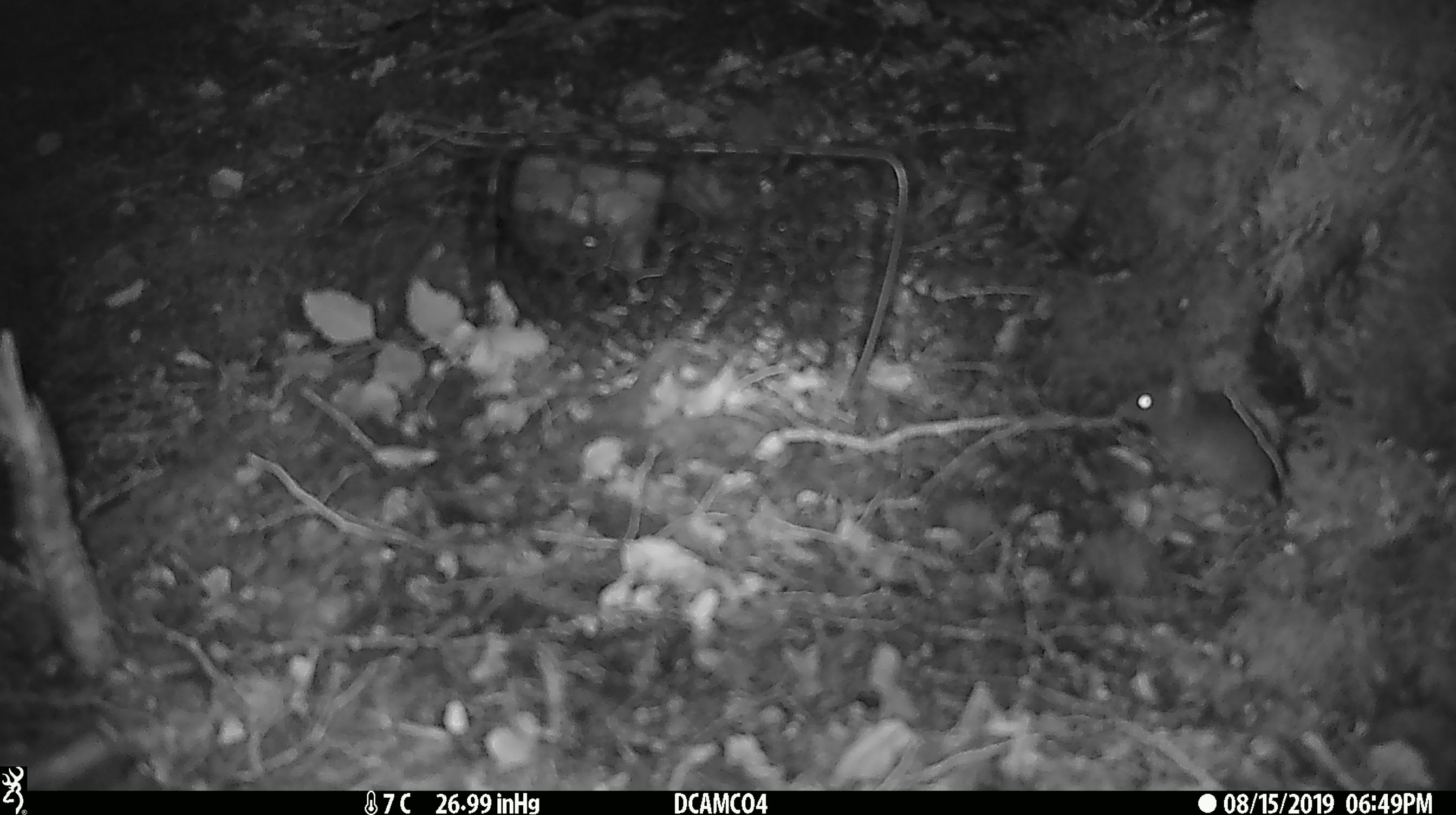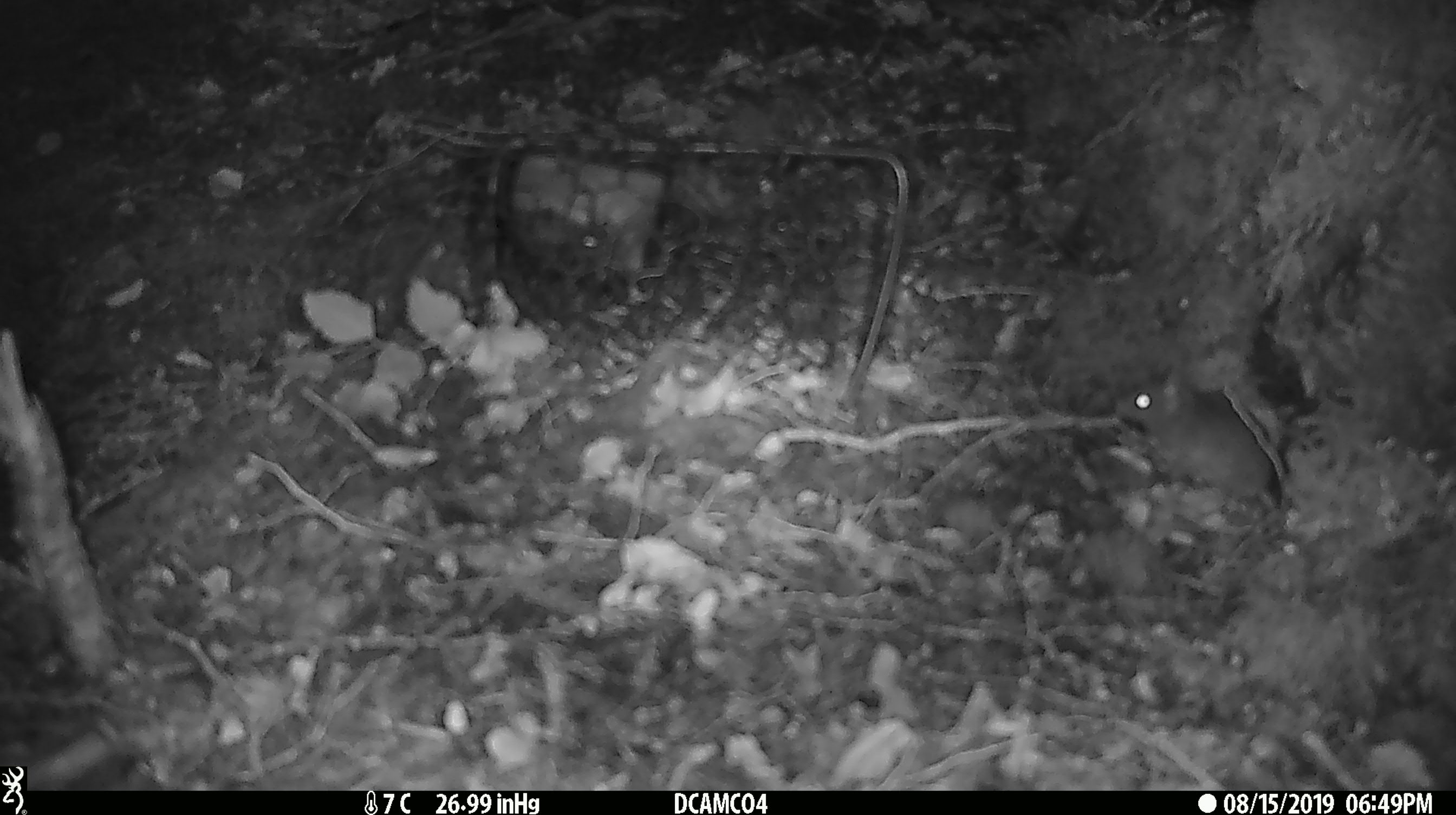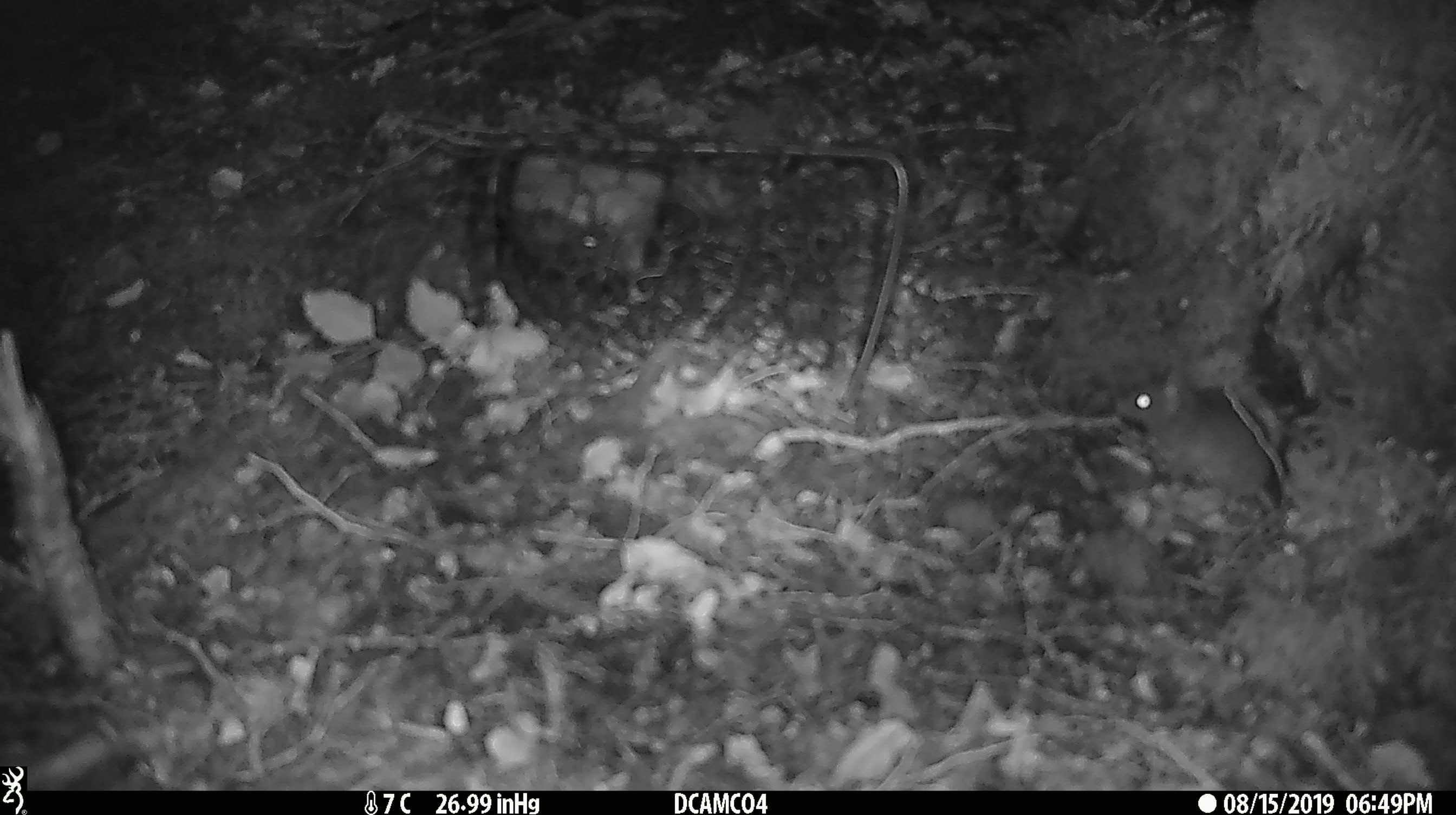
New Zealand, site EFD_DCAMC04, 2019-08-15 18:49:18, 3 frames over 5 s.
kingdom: Animalia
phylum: Chordata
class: Mammalia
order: Rodentia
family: Muridae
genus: Mus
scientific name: Mus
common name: mouse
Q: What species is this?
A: Mouse (Mus).